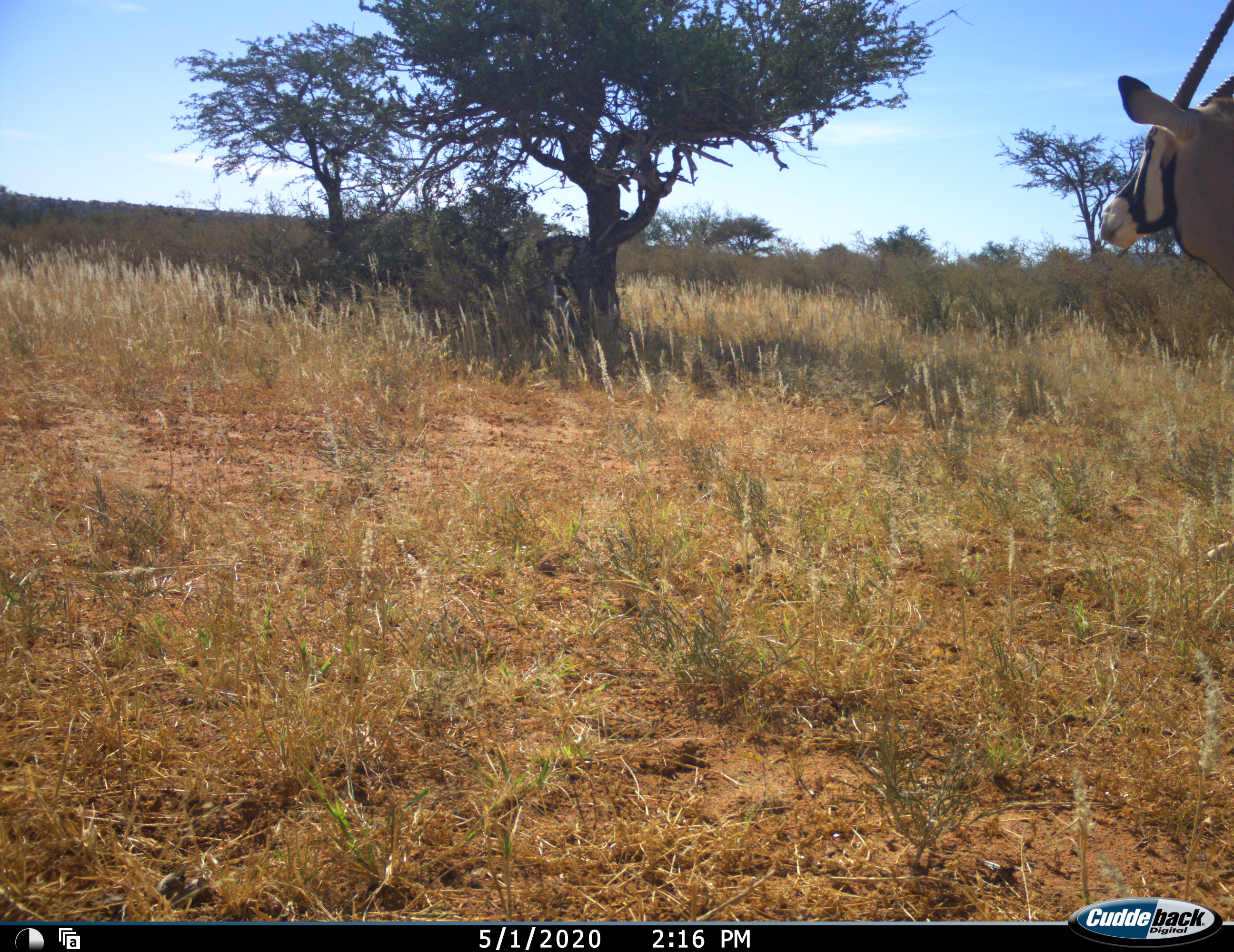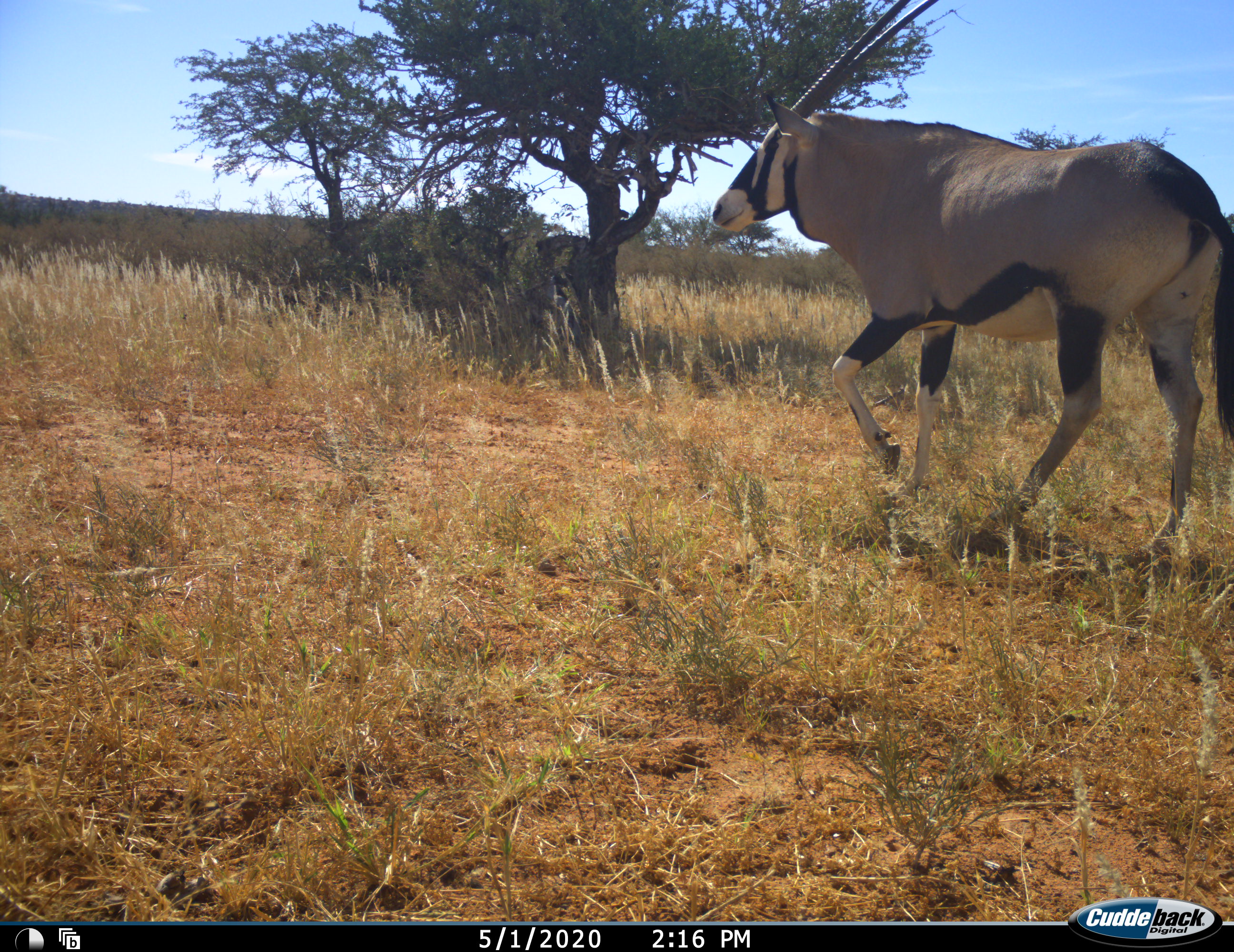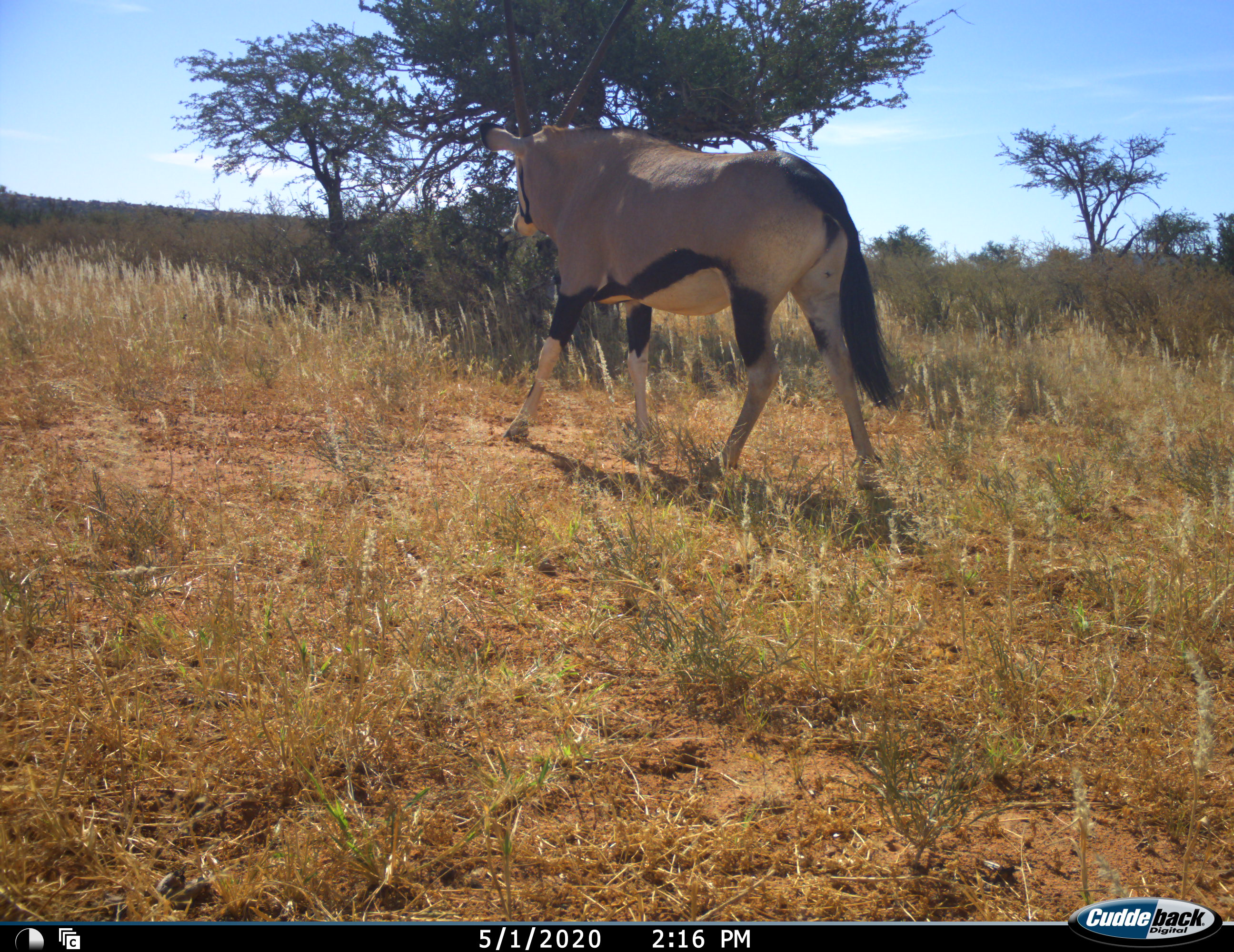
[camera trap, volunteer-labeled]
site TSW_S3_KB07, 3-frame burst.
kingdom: Animalia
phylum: Chordata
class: Mammalia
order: Artiodactyla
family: Bovidae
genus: Oryx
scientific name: Oryx gazella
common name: gemsbok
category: oryx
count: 1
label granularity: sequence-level